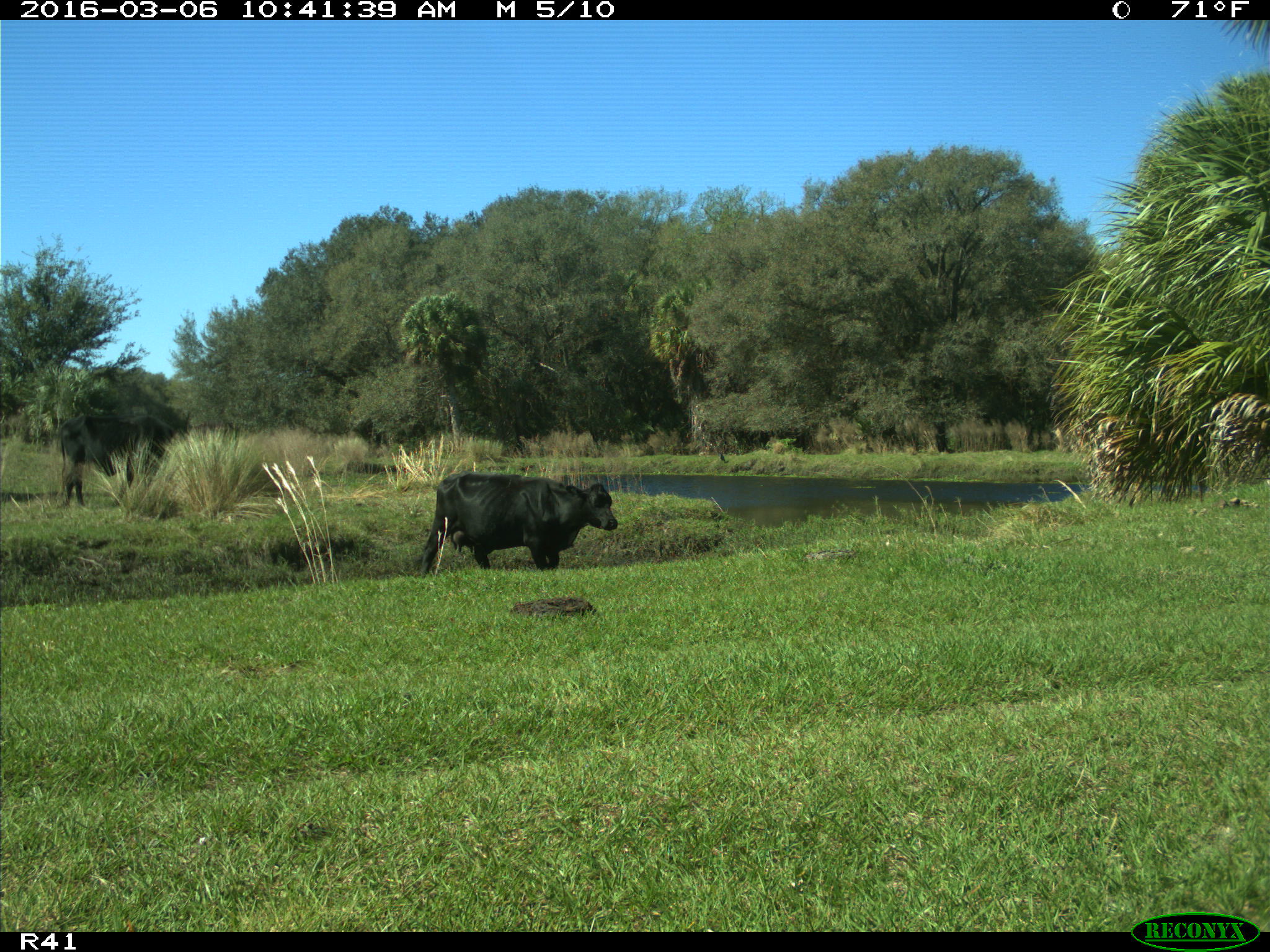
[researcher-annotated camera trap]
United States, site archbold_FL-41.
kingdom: Animalia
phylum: Chordata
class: Mammalia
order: Artiodactyla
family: Bovidae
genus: Bos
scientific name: Bos taurus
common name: domestic cow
Bos taurus (domestic cow).